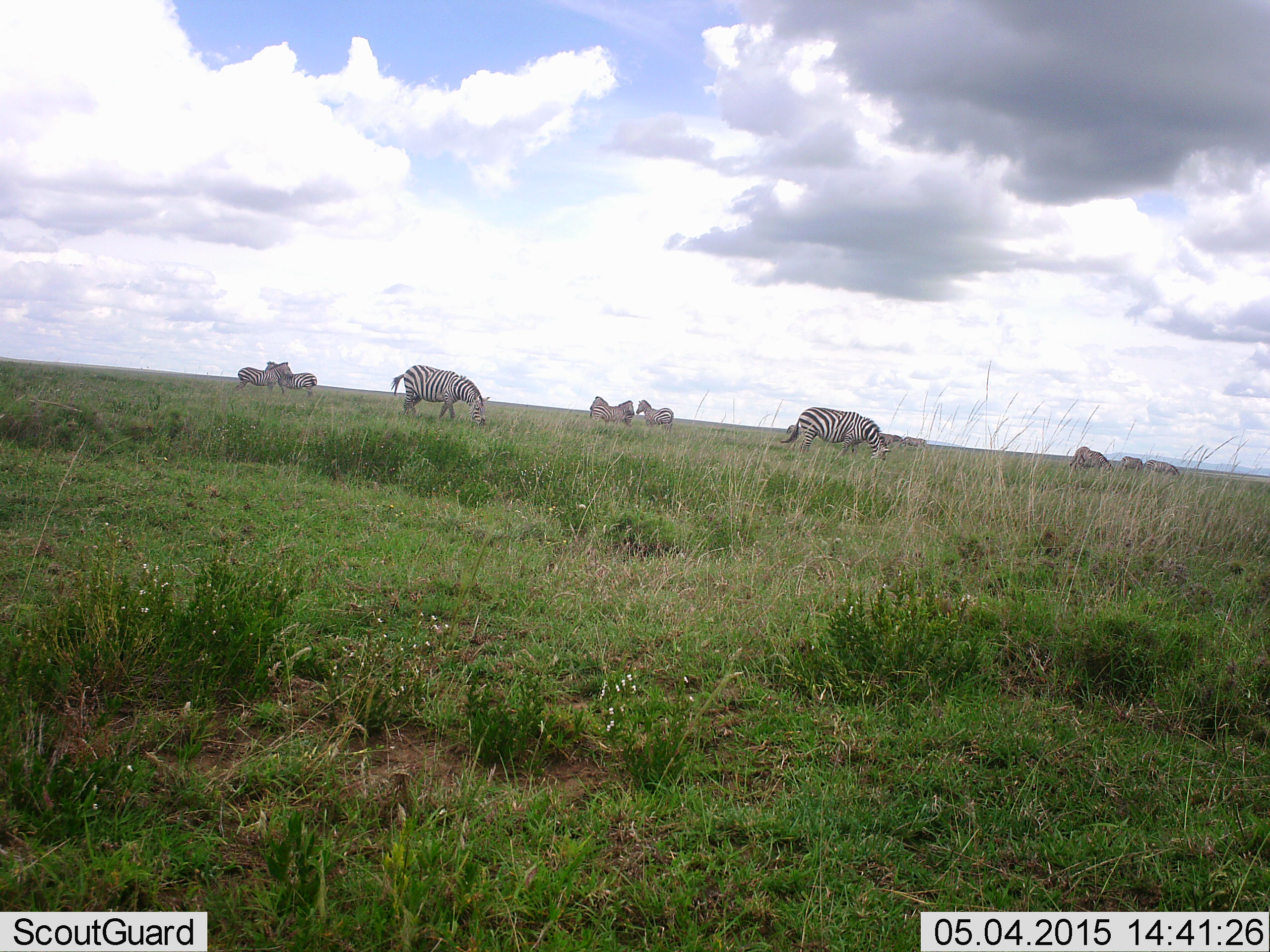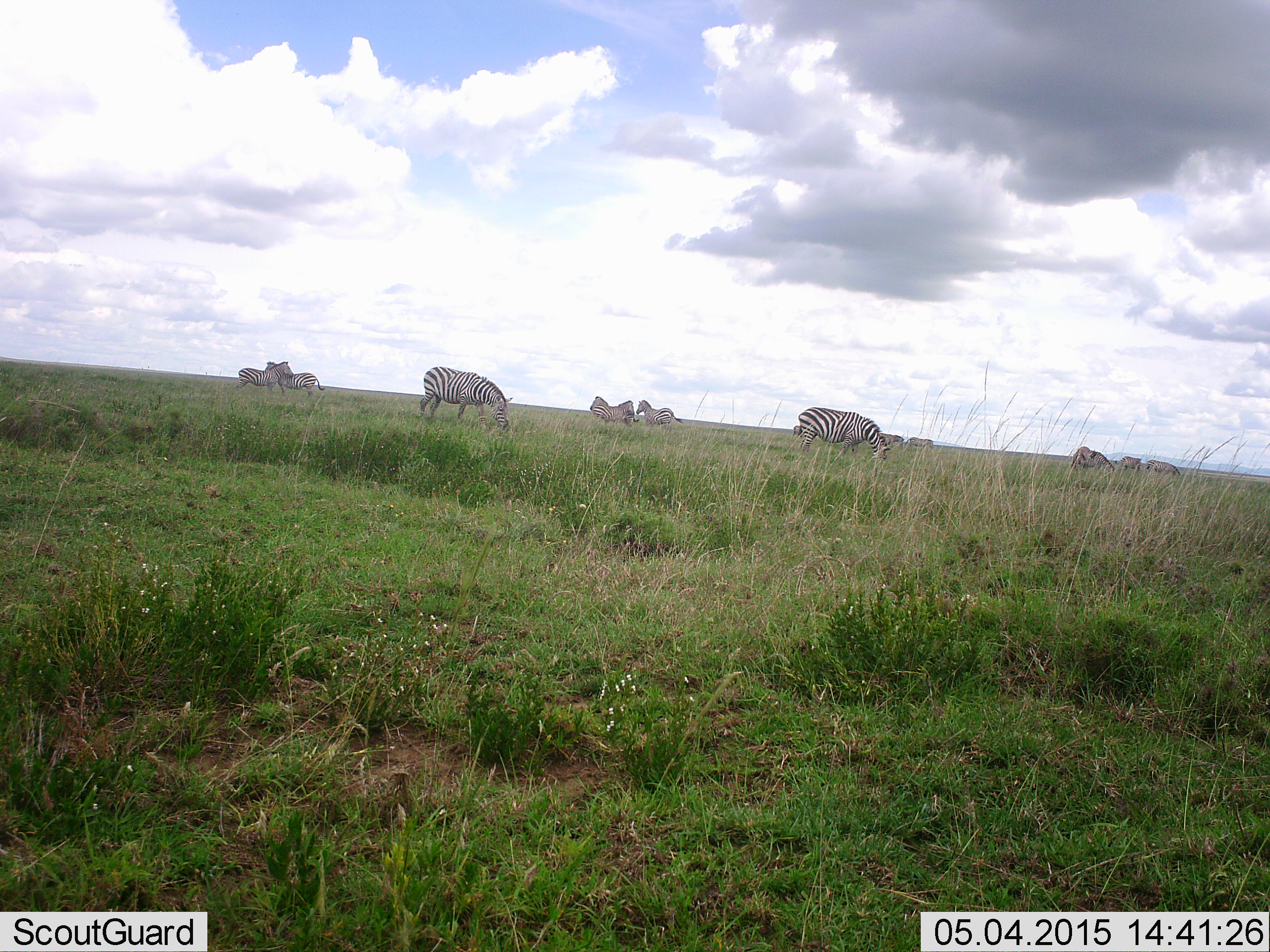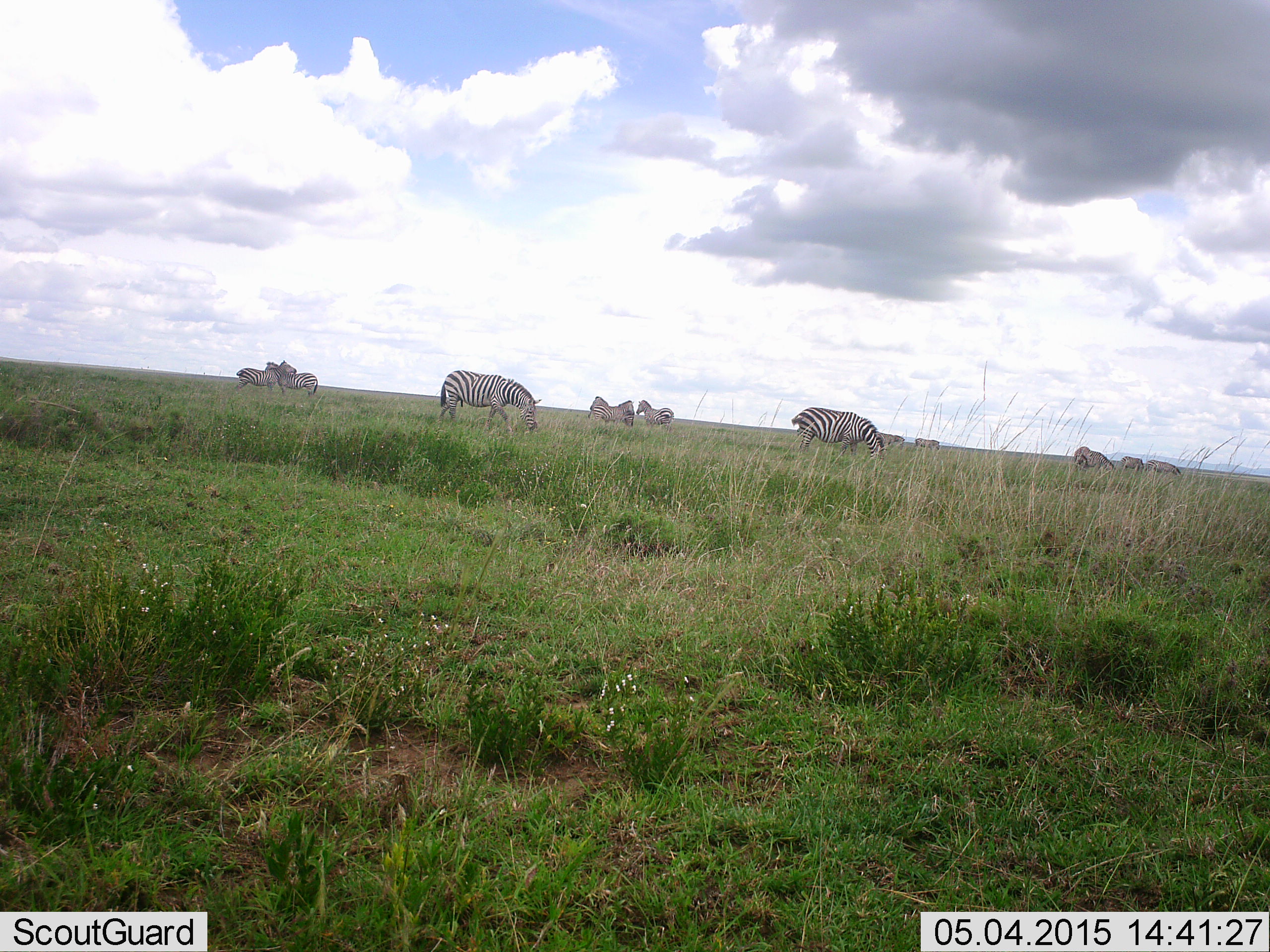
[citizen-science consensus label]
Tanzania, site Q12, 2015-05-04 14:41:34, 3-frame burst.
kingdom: Animalia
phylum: Chordata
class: Mammalia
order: Perissodactyla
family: Equidae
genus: Equus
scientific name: Equus quagga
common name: plains zebra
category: zebra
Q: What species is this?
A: Zebra (plains zebra) (Equus quagga).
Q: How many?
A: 11-50.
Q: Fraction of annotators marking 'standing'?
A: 50%.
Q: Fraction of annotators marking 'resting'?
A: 0%.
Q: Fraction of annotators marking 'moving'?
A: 40%.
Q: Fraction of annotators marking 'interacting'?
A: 20%.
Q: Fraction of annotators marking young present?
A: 0%.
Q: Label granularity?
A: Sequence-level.